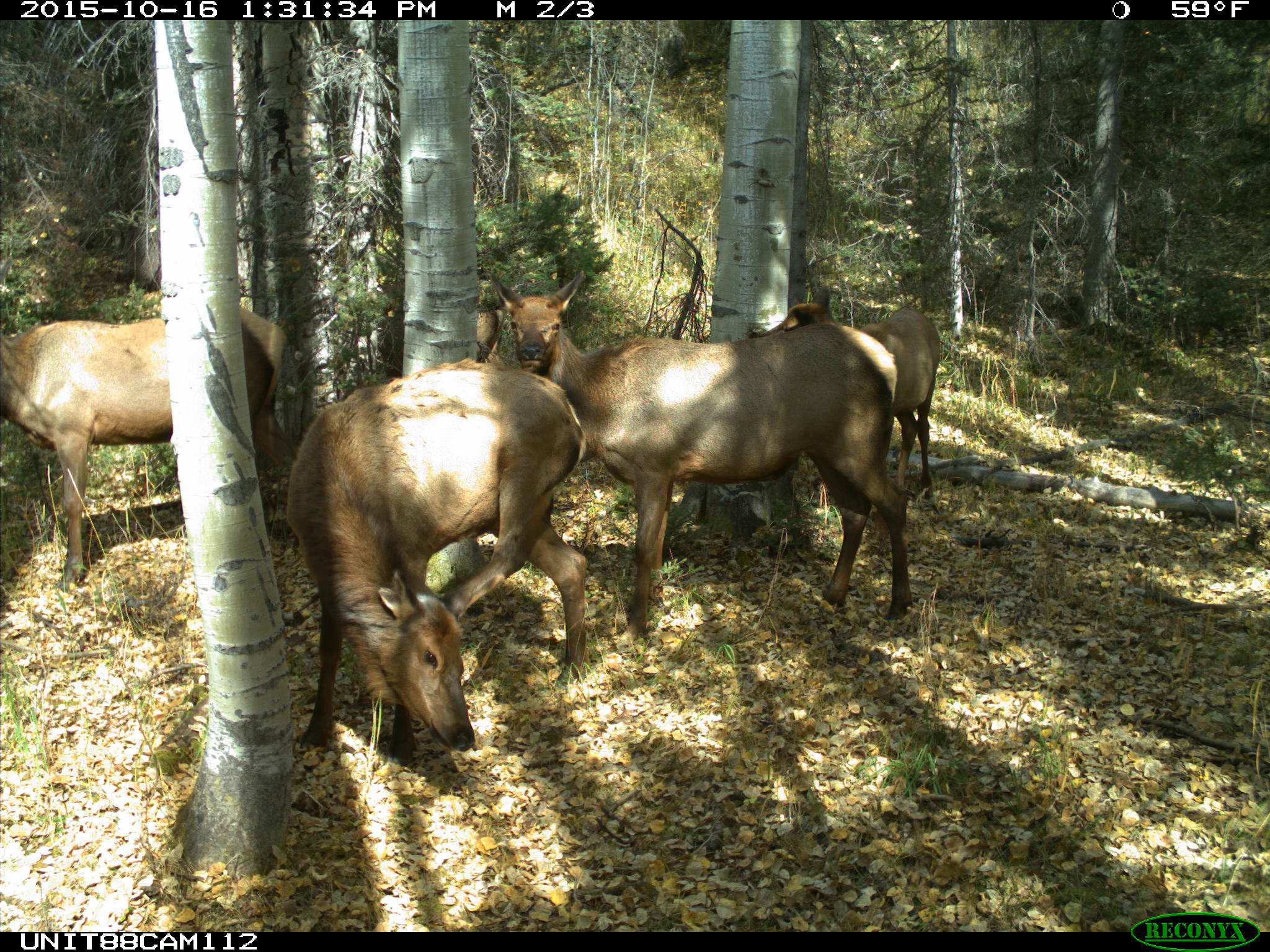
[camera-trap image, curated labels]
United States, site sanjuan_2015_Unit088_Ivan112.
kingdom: Animalia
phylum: Chordata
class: Mammalia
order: Artiodactyla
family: Cervidae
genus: Cervus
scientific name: Cervus elaphus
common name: red deer